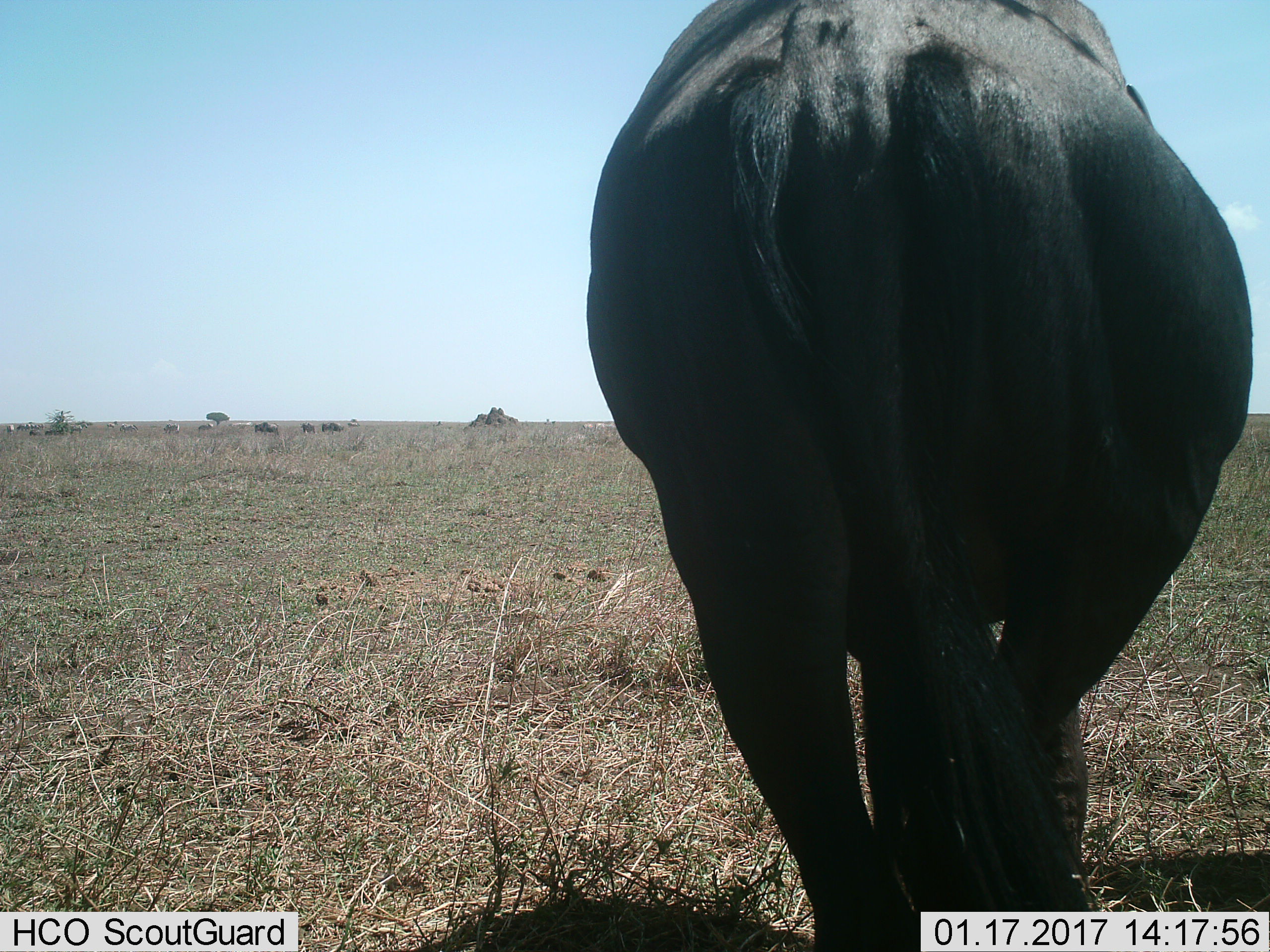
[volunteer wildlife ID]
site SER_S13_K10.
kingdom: Animalia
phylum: Chordata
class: Mammalia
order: Artiodactyla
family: Bovidae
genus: Connochaetes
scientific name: Connochaetes taurinus taurinus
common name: blue wildebeest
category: wildebeestblue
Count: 4.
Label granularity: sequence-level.